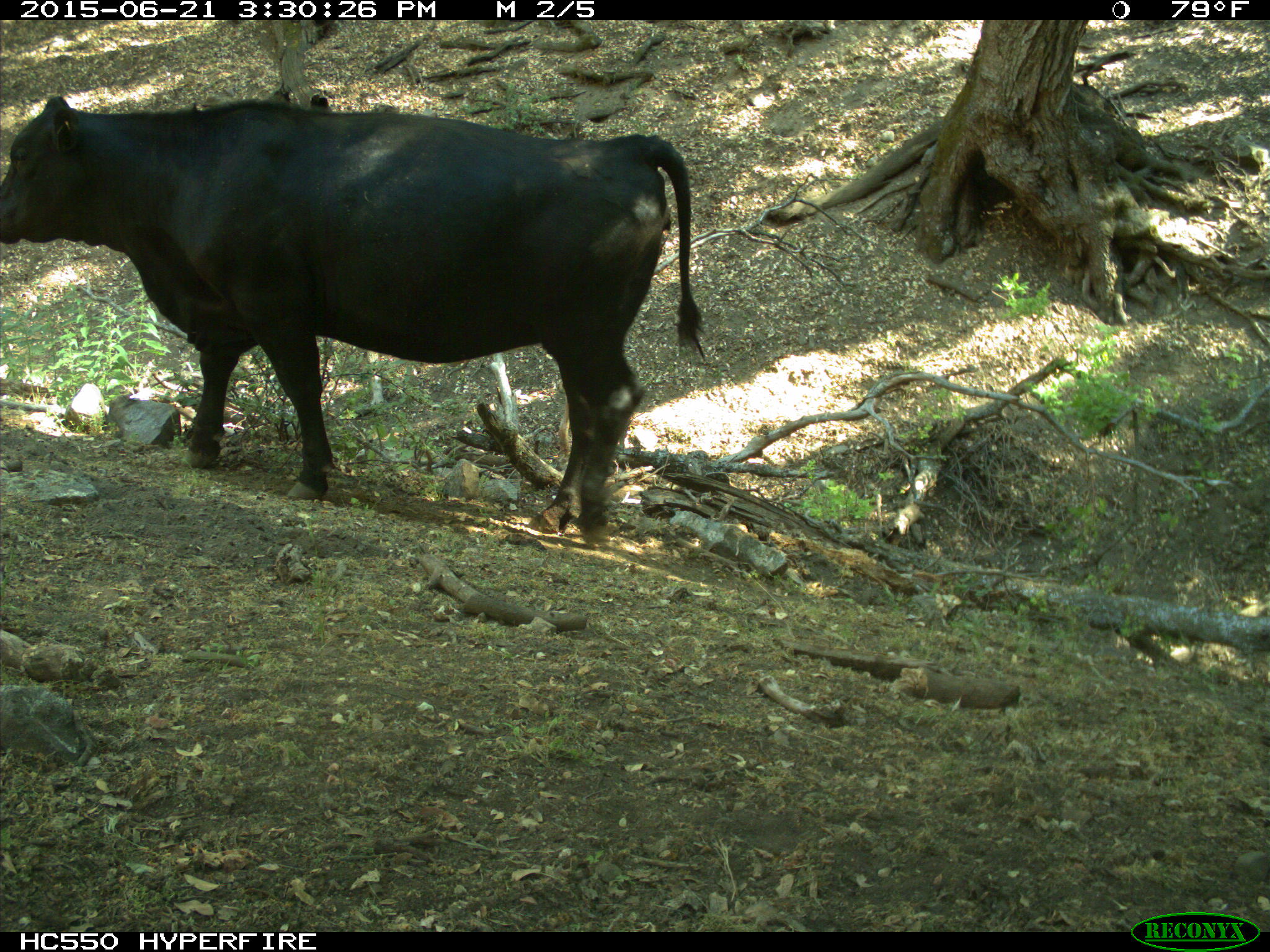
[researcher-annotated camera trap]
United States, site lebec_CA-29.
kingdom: Animalia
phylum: Chordata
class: Mammalia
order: Artiodactyla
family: Bovidae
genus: Bos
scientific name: Bos taurus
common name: domestic cow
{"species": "Bos taurus (domestic cow)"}